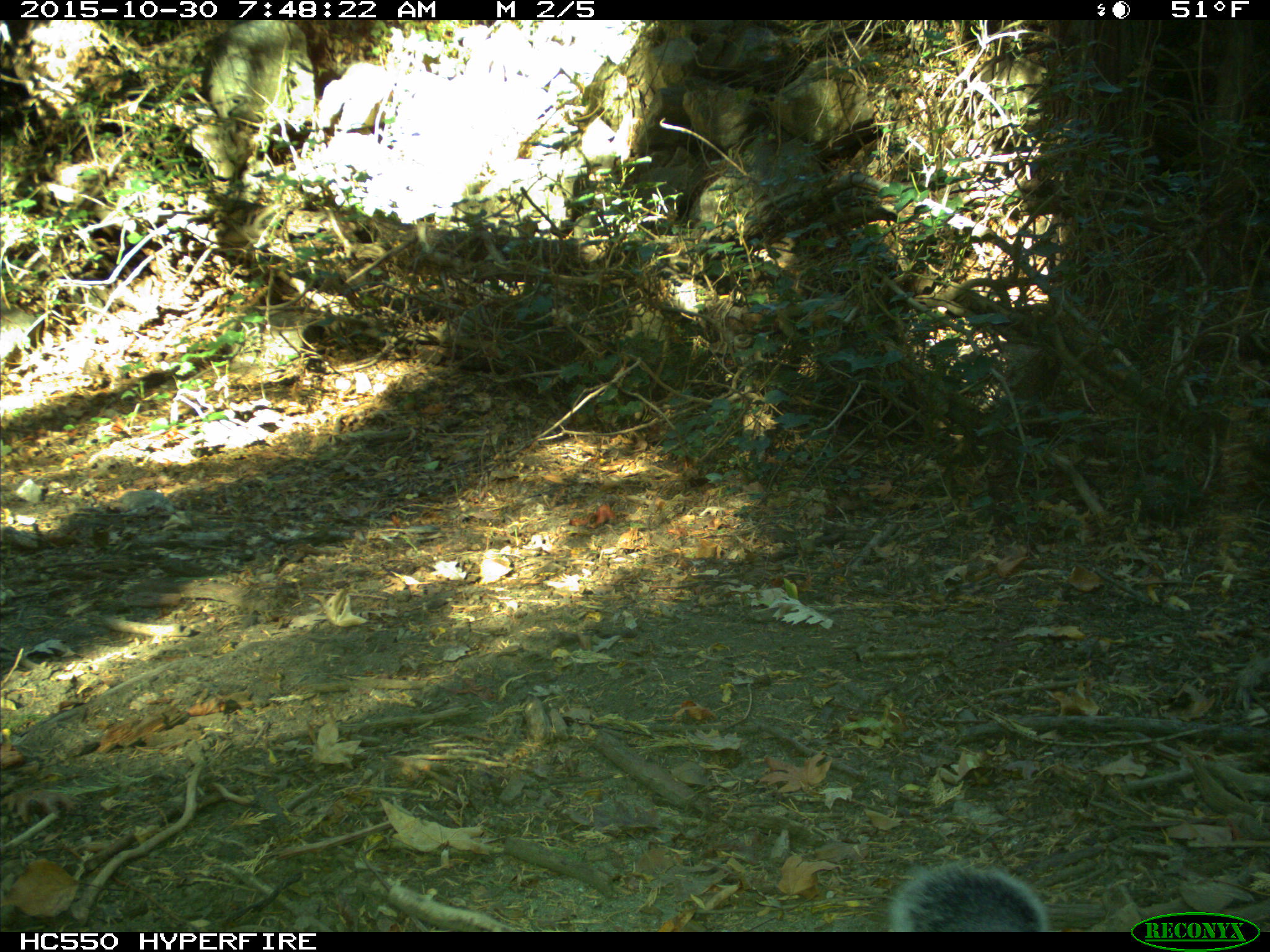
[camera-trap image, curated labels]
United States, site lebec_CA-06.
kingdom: Animalia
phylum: Chordata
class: Mammalia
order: Rodentia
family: Sciuridae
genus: Sciurus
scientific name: Sciurus carolinensis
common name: eastern gray squirrel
Sciurus carolinensis (eastern gray squirrel).